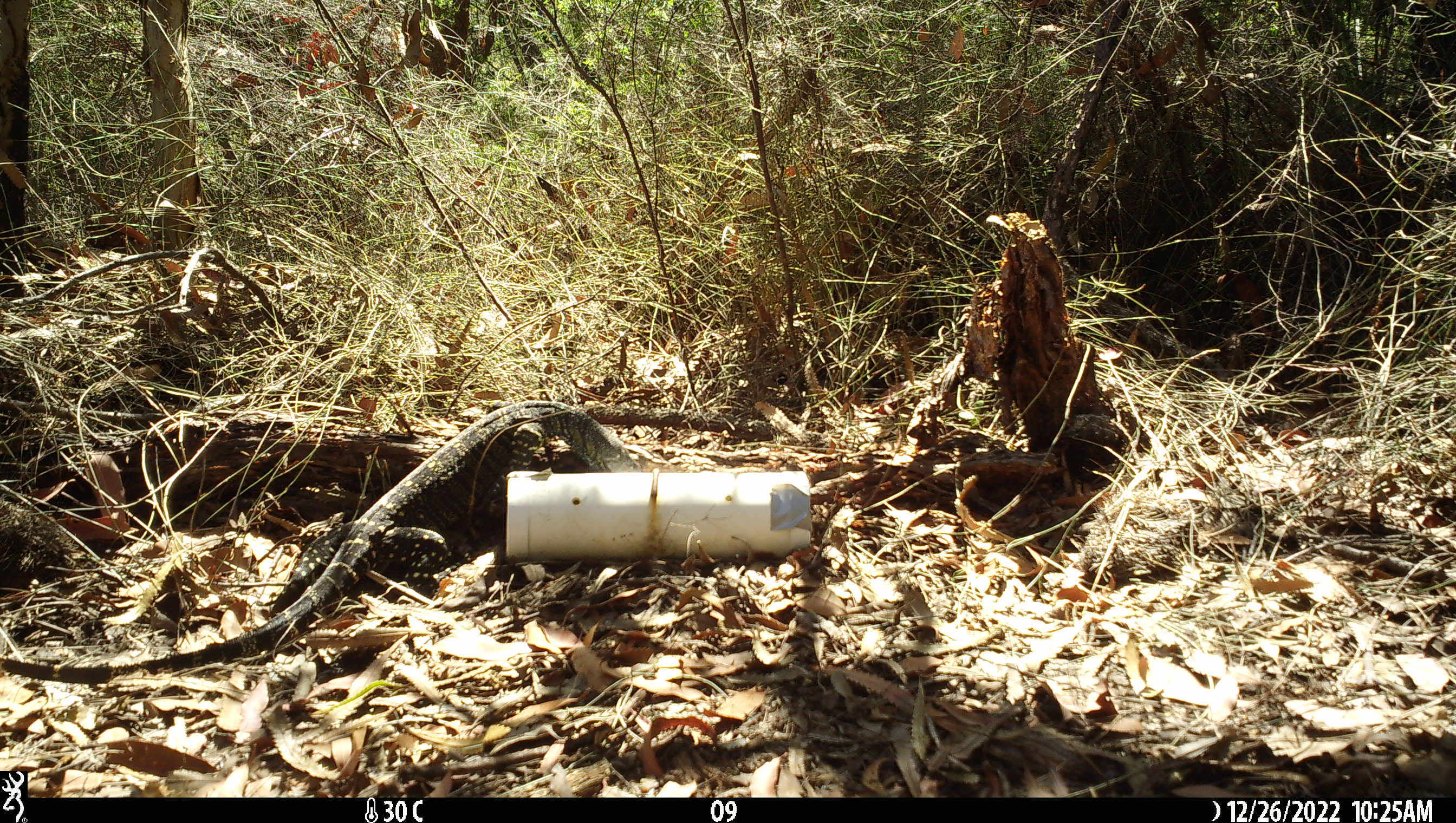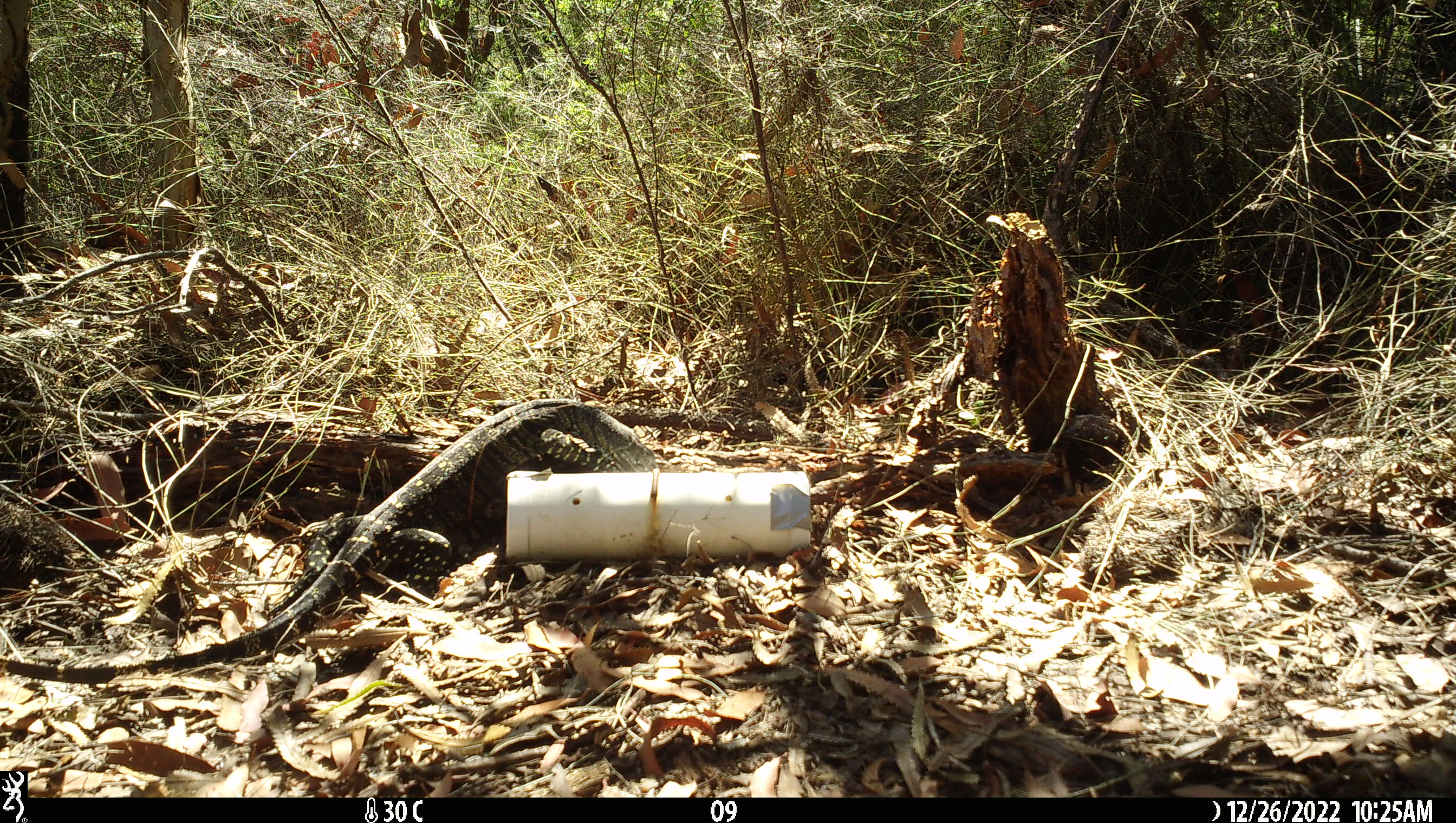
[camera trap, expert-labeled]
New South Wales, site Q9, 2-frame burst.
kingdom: Animalia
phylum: Chordata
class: Reptilia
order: Squamata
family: Varanidae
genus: Varanus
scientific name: Varanus varius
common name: lace monitor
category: goanna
Goanna (lace monitor) (Varanus varius).